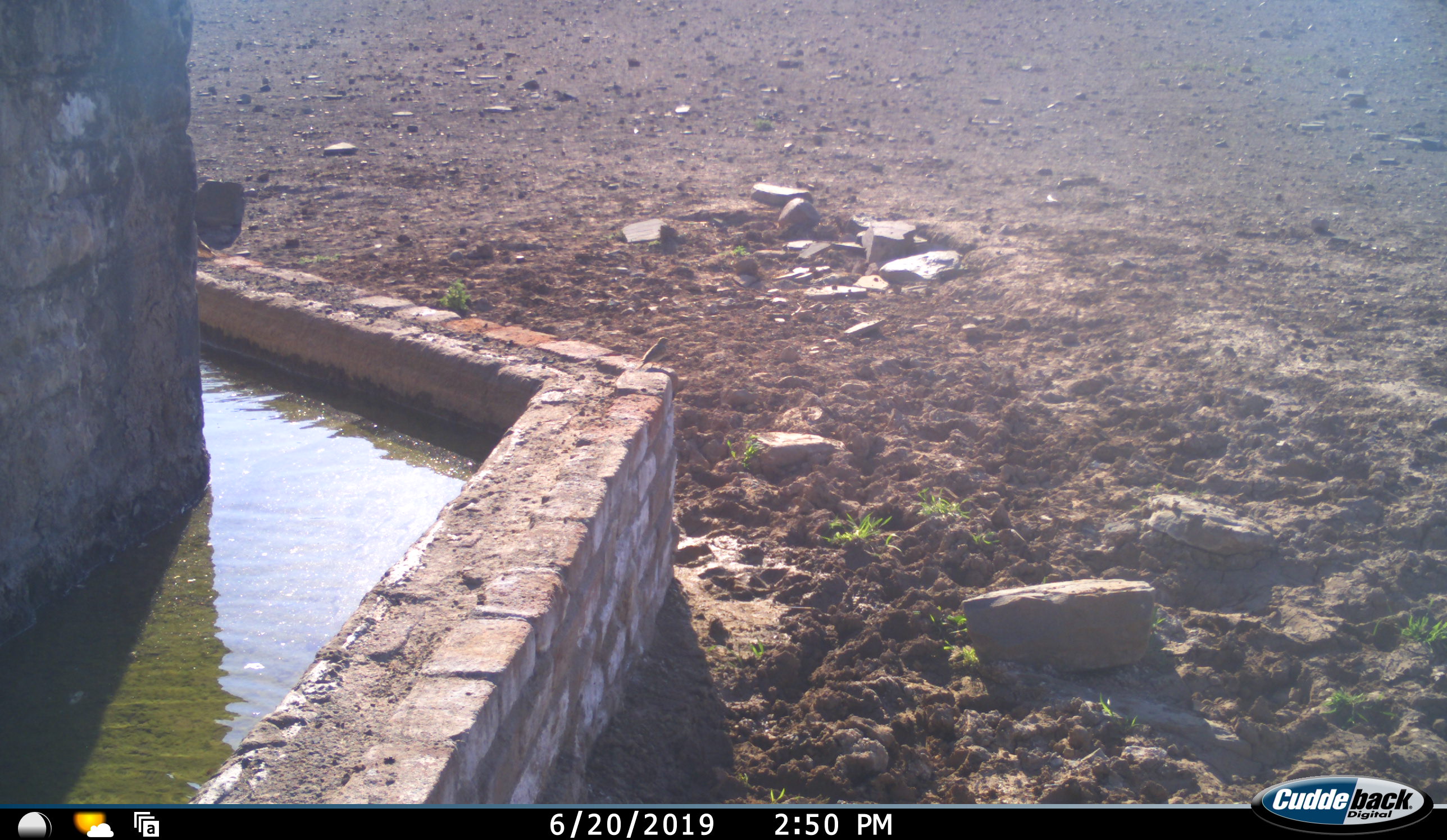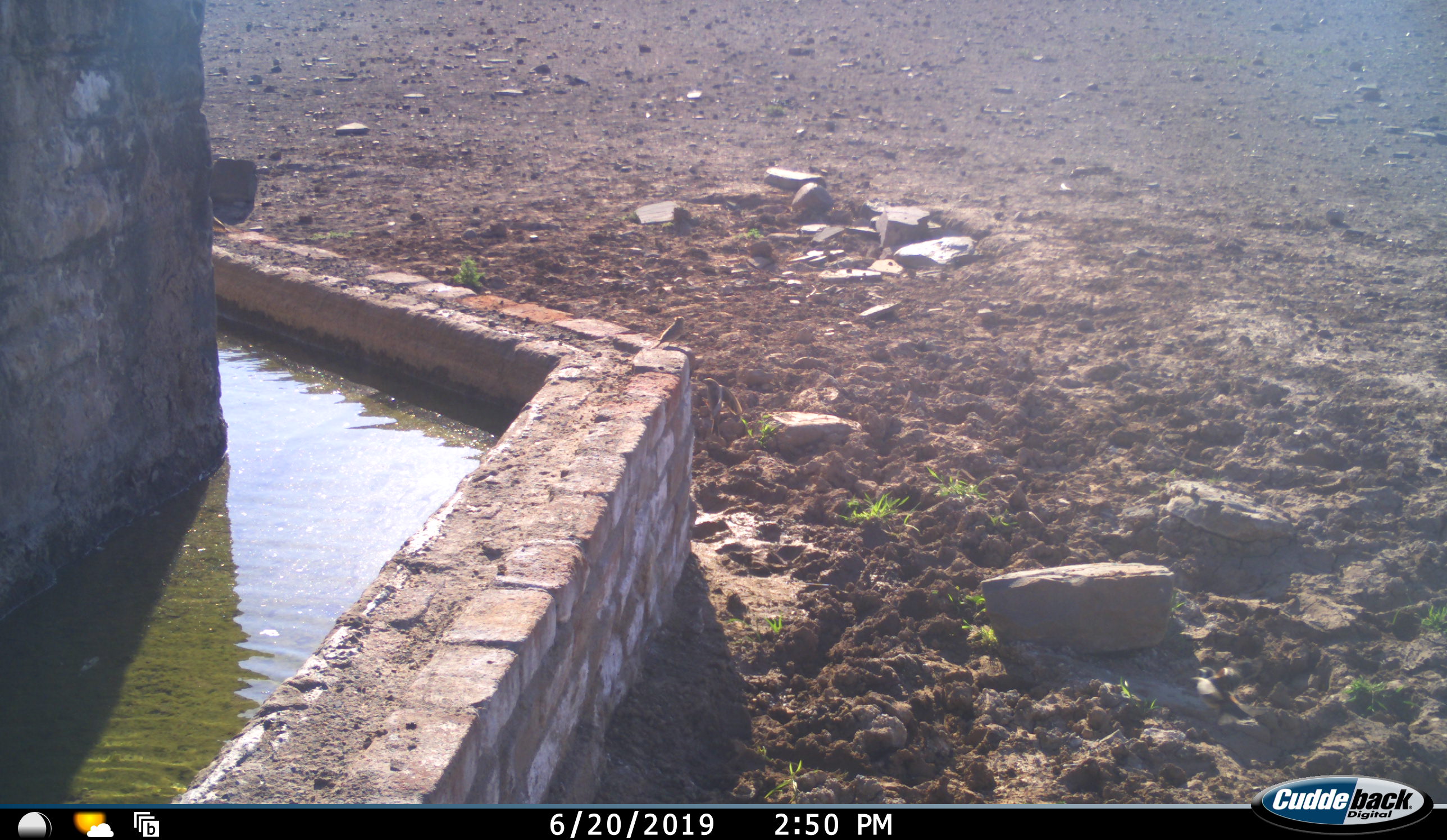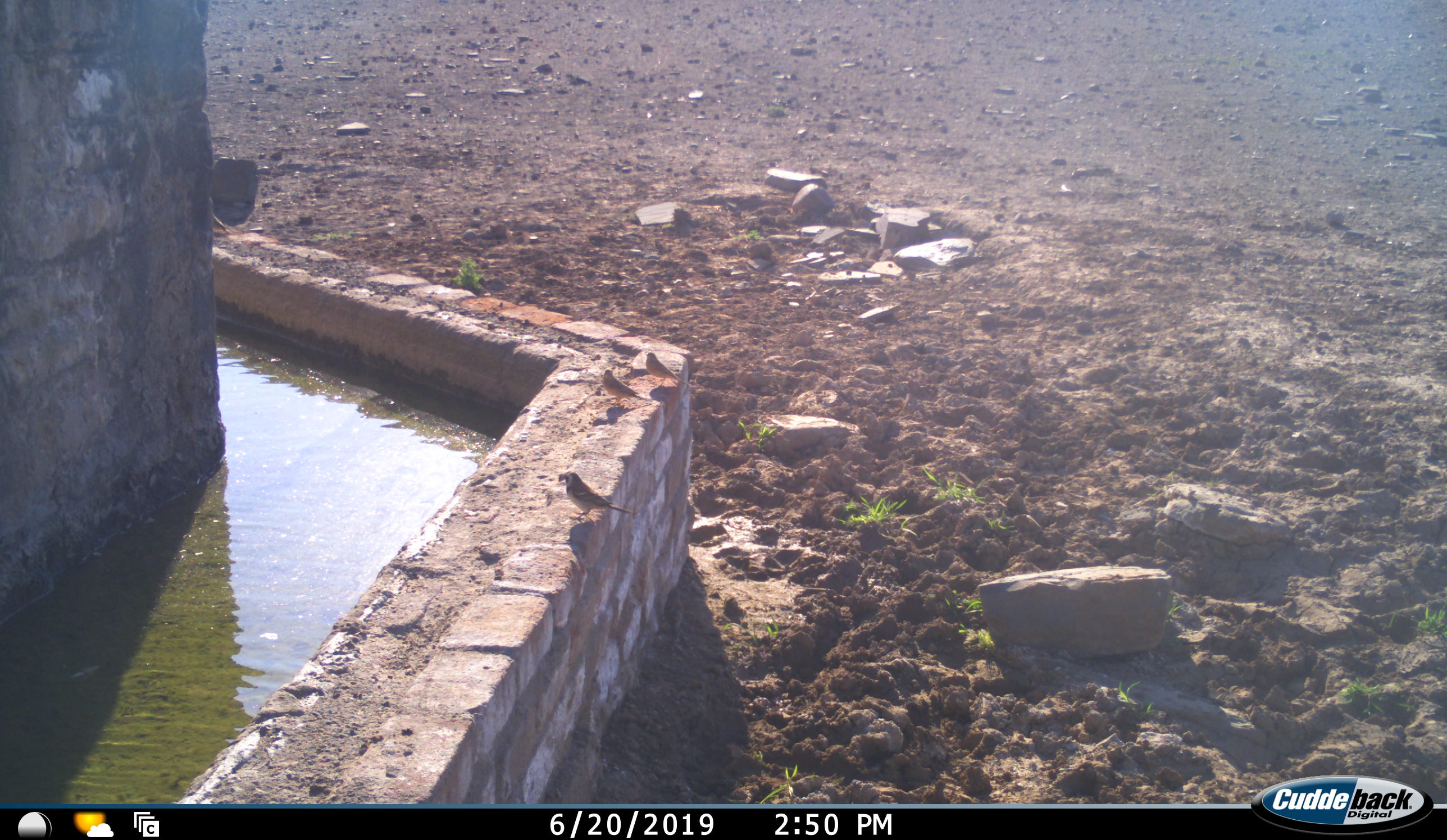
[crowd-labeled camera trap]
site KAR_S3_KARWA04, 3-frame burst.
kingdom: Animalia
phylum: Chordata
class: Aves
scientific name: Aves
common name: bird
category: birdother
Birdother (bird) (Aves), count 3. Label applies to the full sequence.